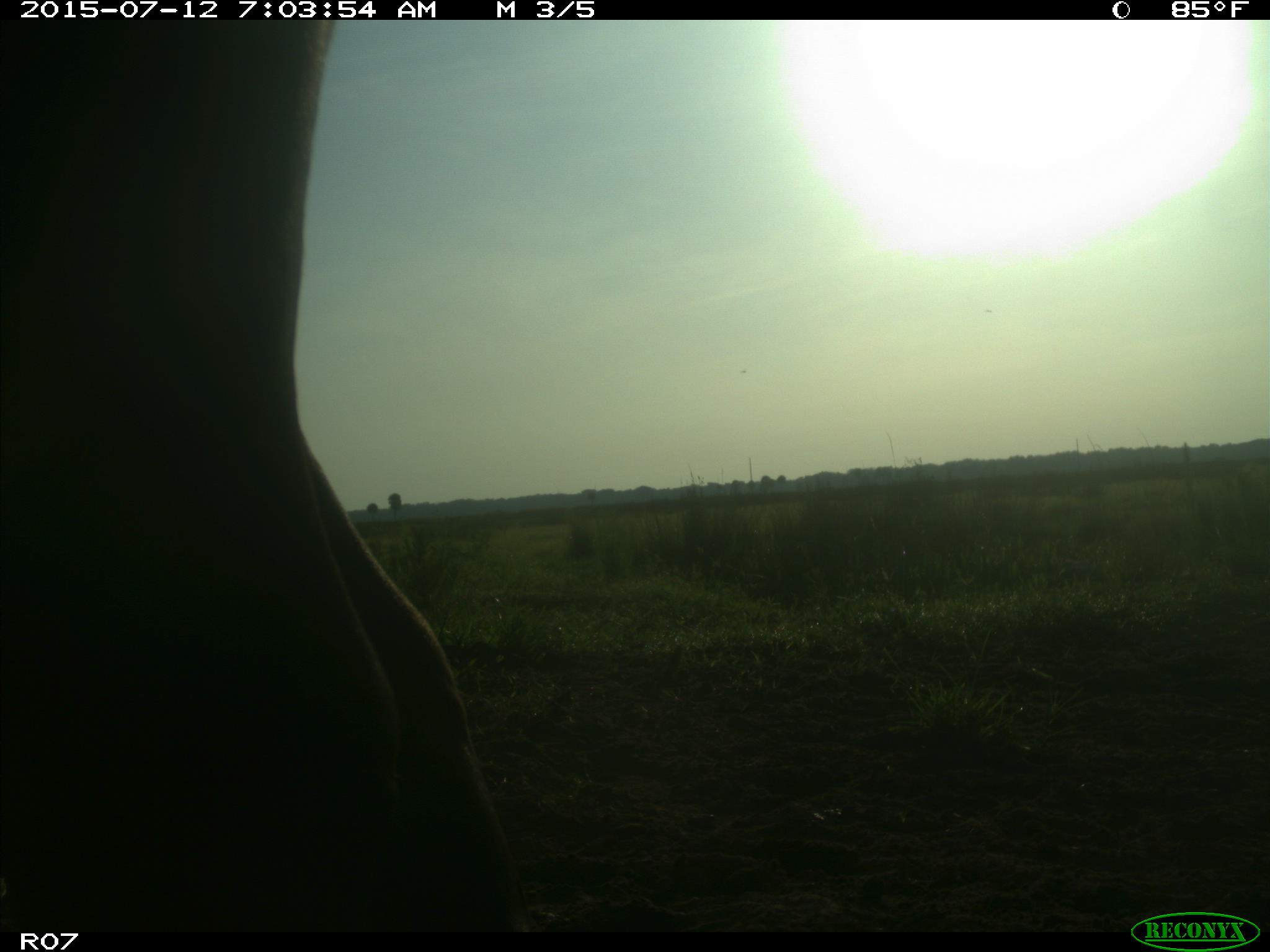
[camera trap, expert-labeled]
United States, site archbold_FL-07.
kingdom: Animalia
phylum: Chordata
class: Mammalia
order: Artiodactyla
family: Bovidae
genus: Bos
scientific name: Bos taurus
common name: domestic cow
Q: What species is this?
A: Bos taurus (domestic cow).